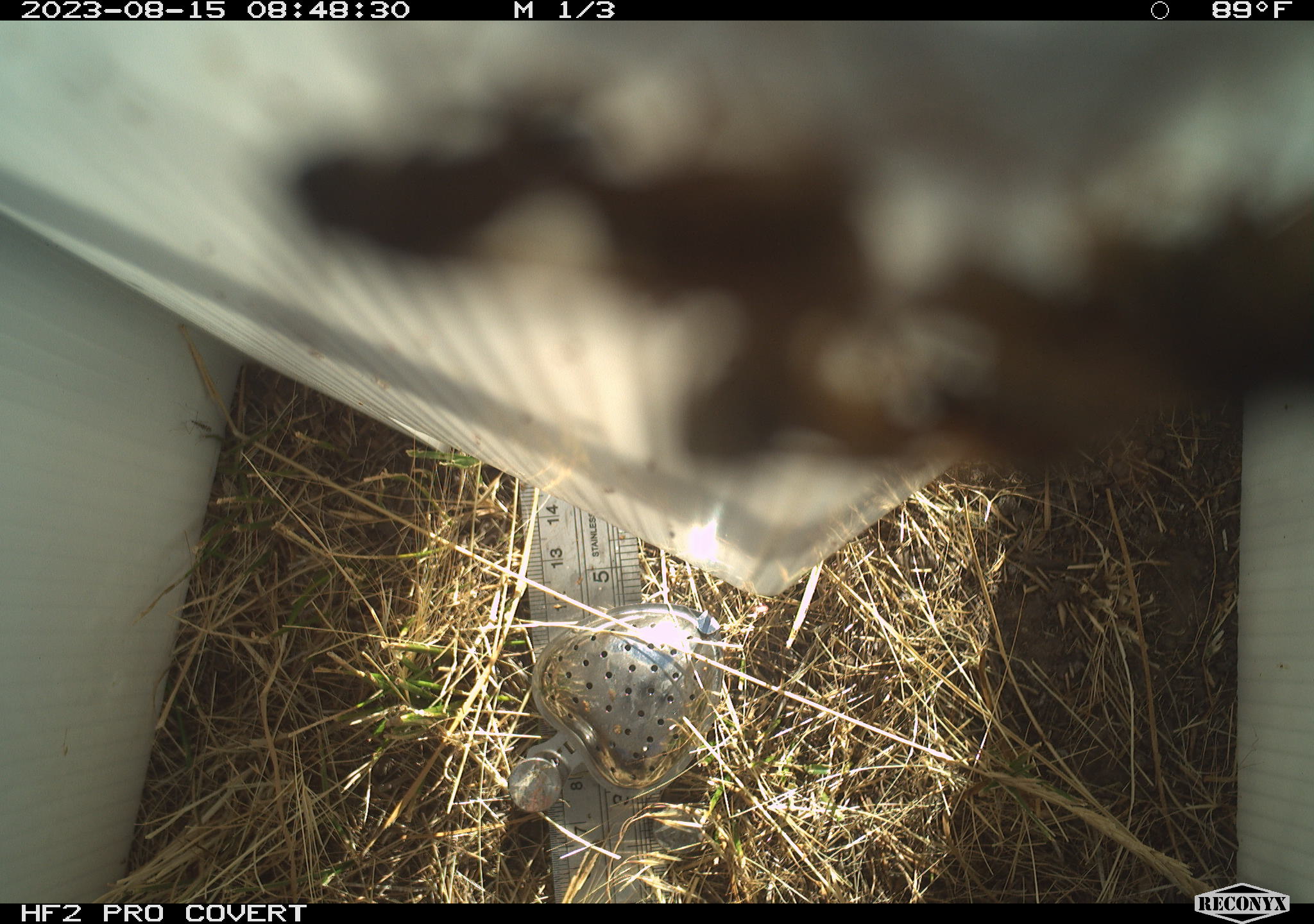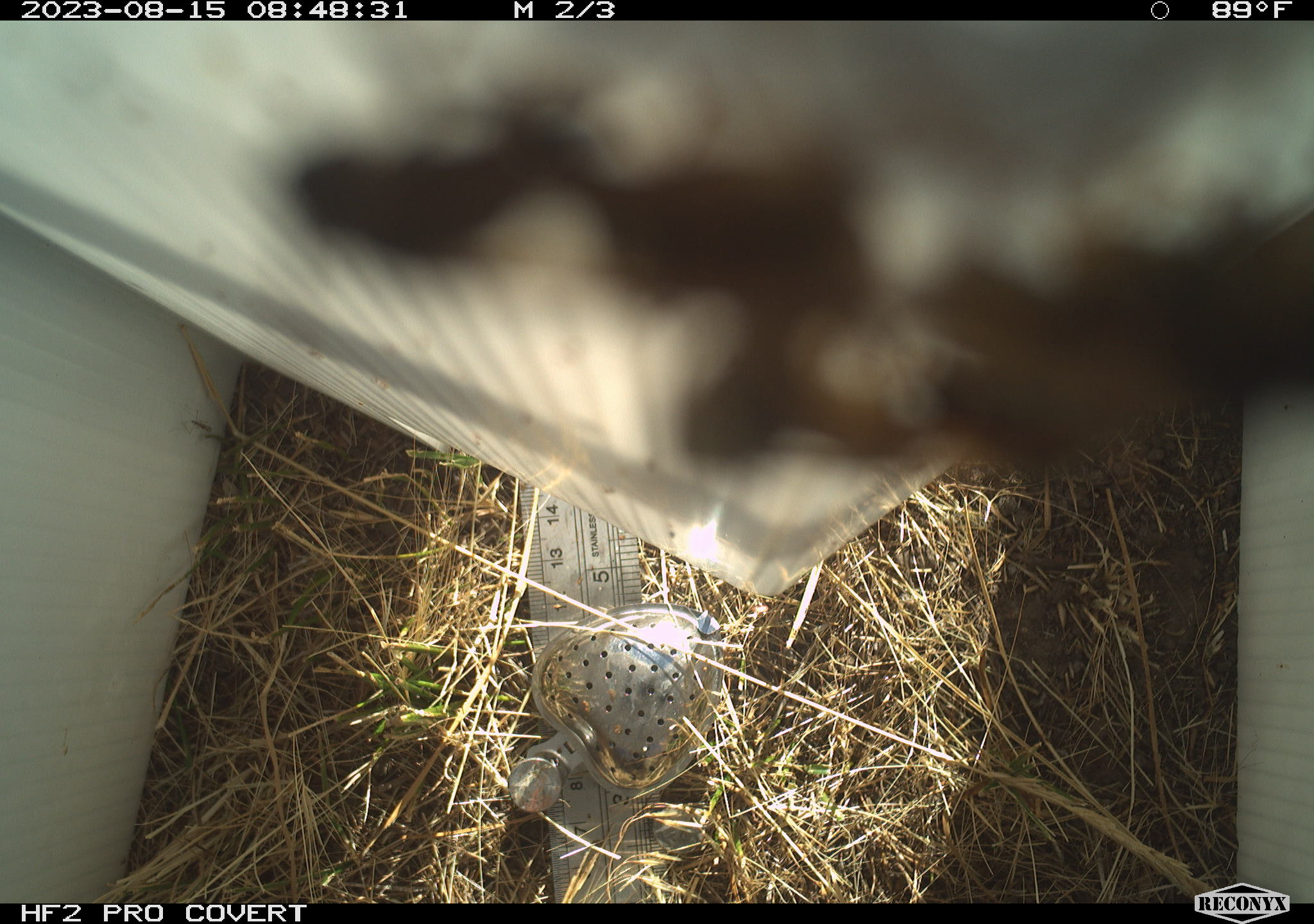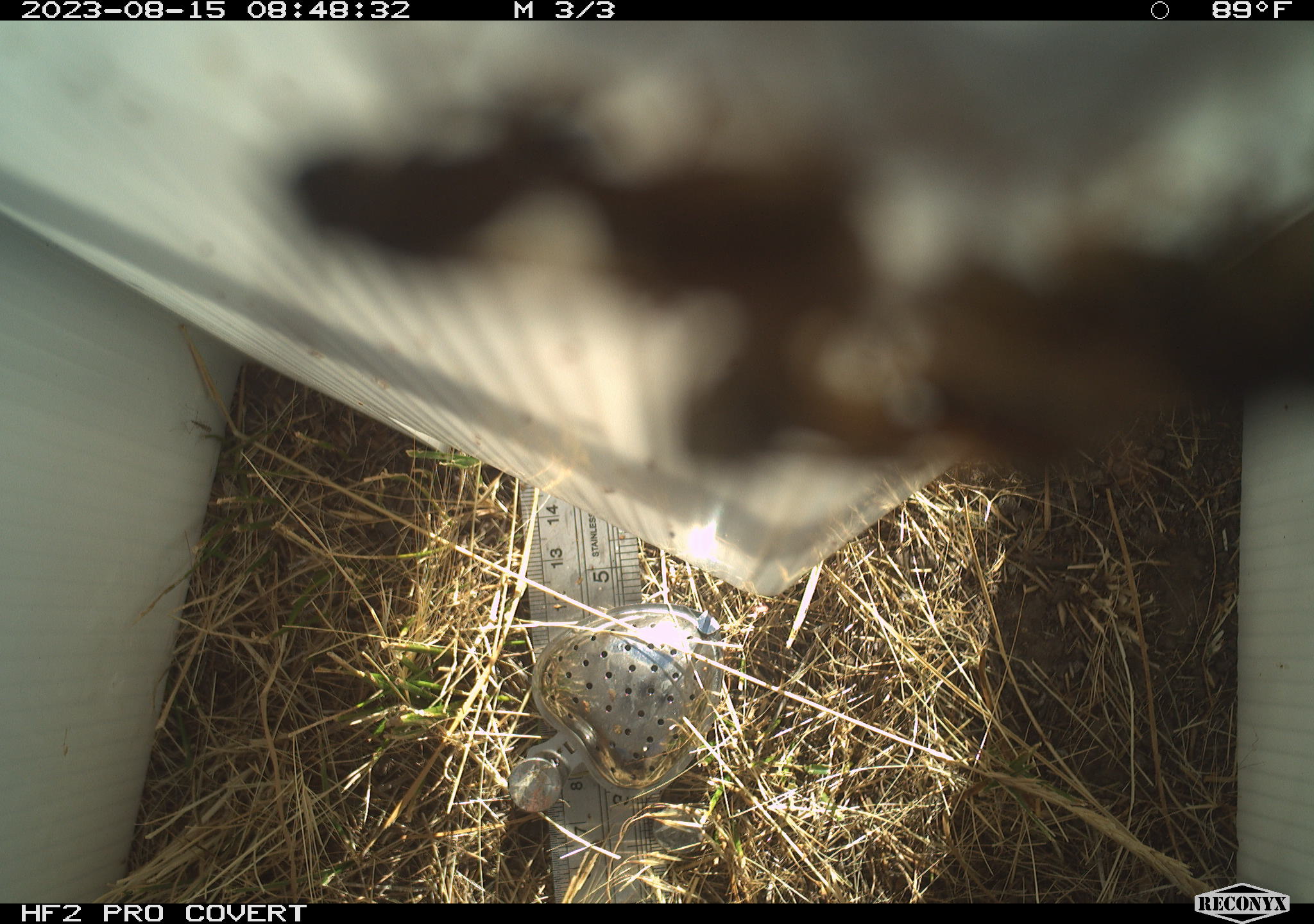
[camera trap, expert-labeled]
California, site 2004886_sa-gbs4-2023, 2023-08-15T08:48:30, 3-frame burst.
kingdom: Animalia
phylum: Arthropoda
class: Insecta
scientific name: Insecta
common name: insect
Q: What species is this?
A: Insect (Insecta).